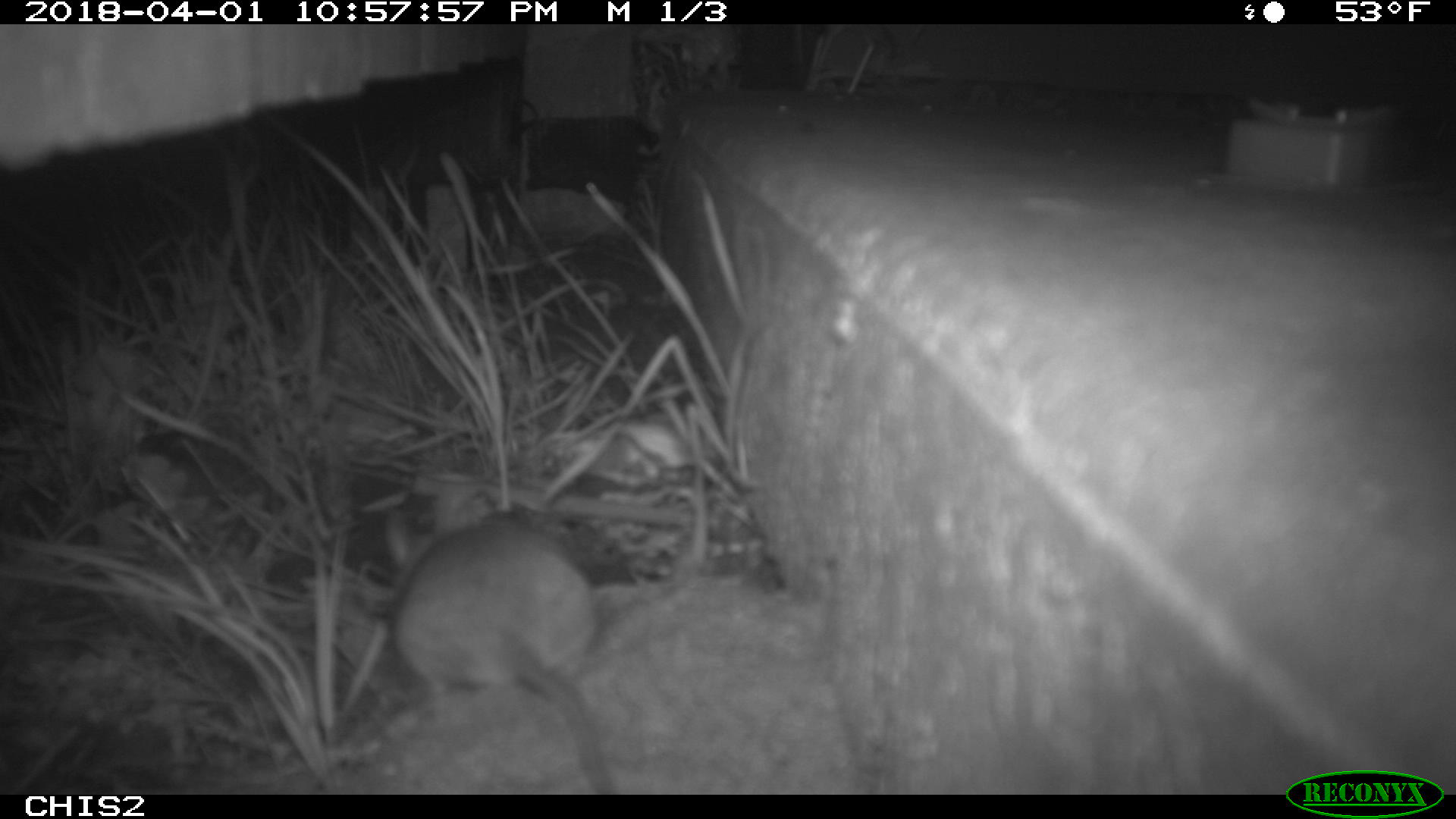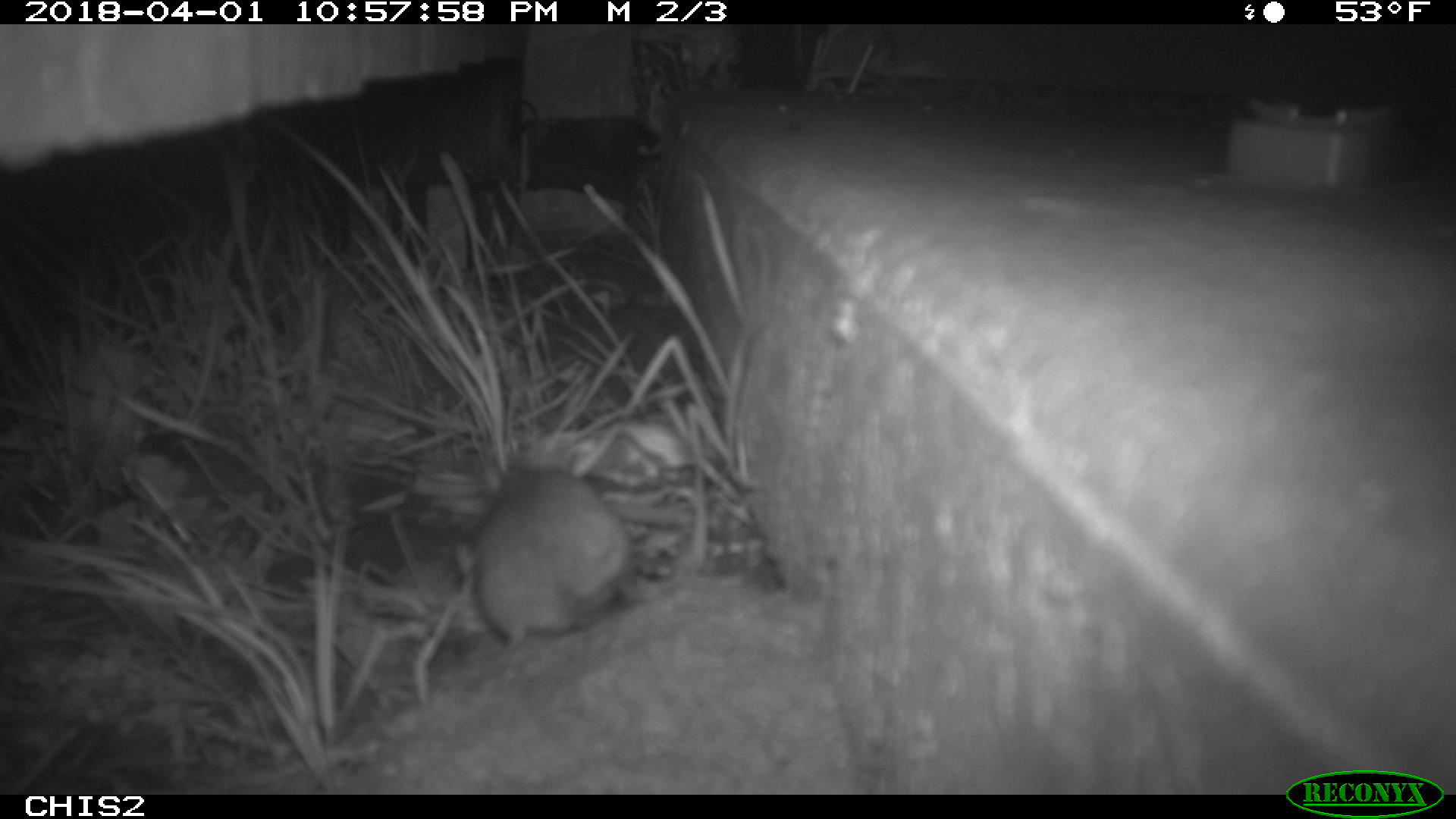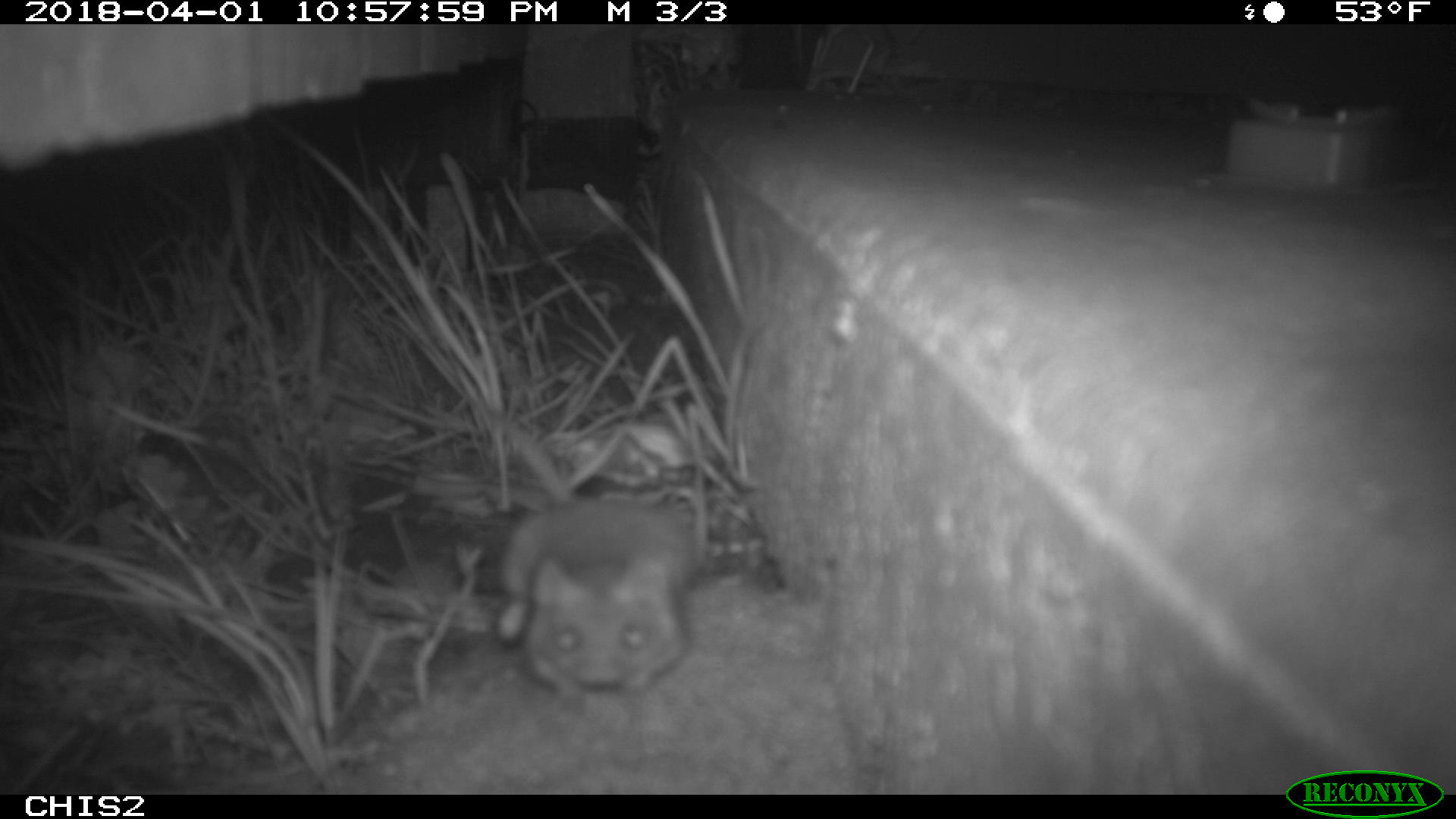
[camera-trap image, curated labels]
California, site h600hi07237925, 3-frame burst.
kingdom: Animalia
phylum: Chordata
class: Mammalia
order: Rodentia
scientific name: Rodentia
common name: rodent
Rodent (Rodentia).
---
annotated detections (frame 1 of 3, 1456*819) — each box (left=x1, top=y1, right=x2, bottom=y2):
rodent: (left=392, top=501, right=615, bottom=793)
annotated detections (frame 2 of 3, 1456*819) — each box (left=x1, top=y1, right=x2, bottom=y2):
rodent: (left=469, top=447, right=629, bottom=651)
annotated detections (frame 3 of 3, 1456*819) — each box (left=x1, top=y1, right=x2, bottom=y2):
rodent: (left=498, top=428, right=692, bottom=700)